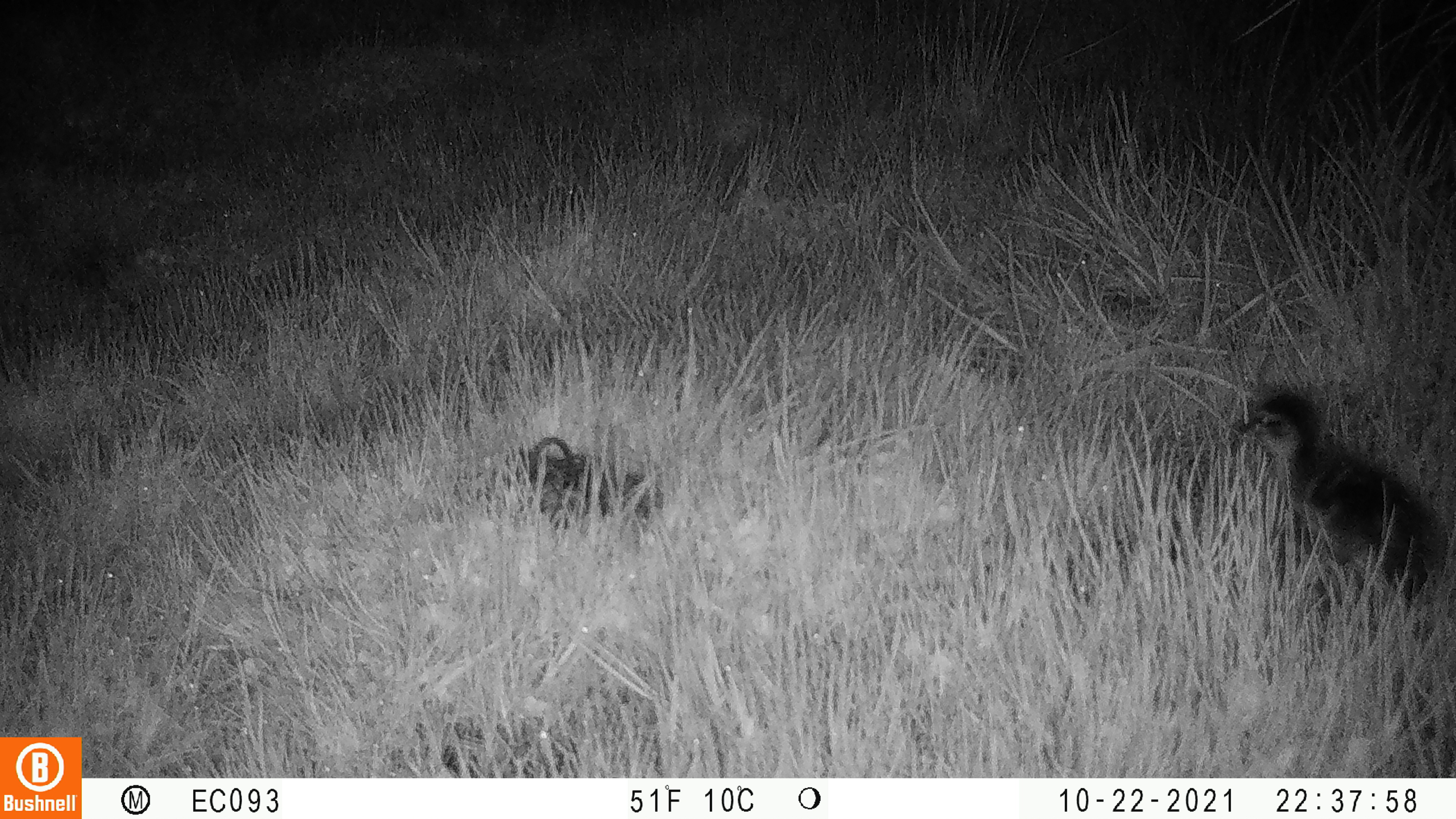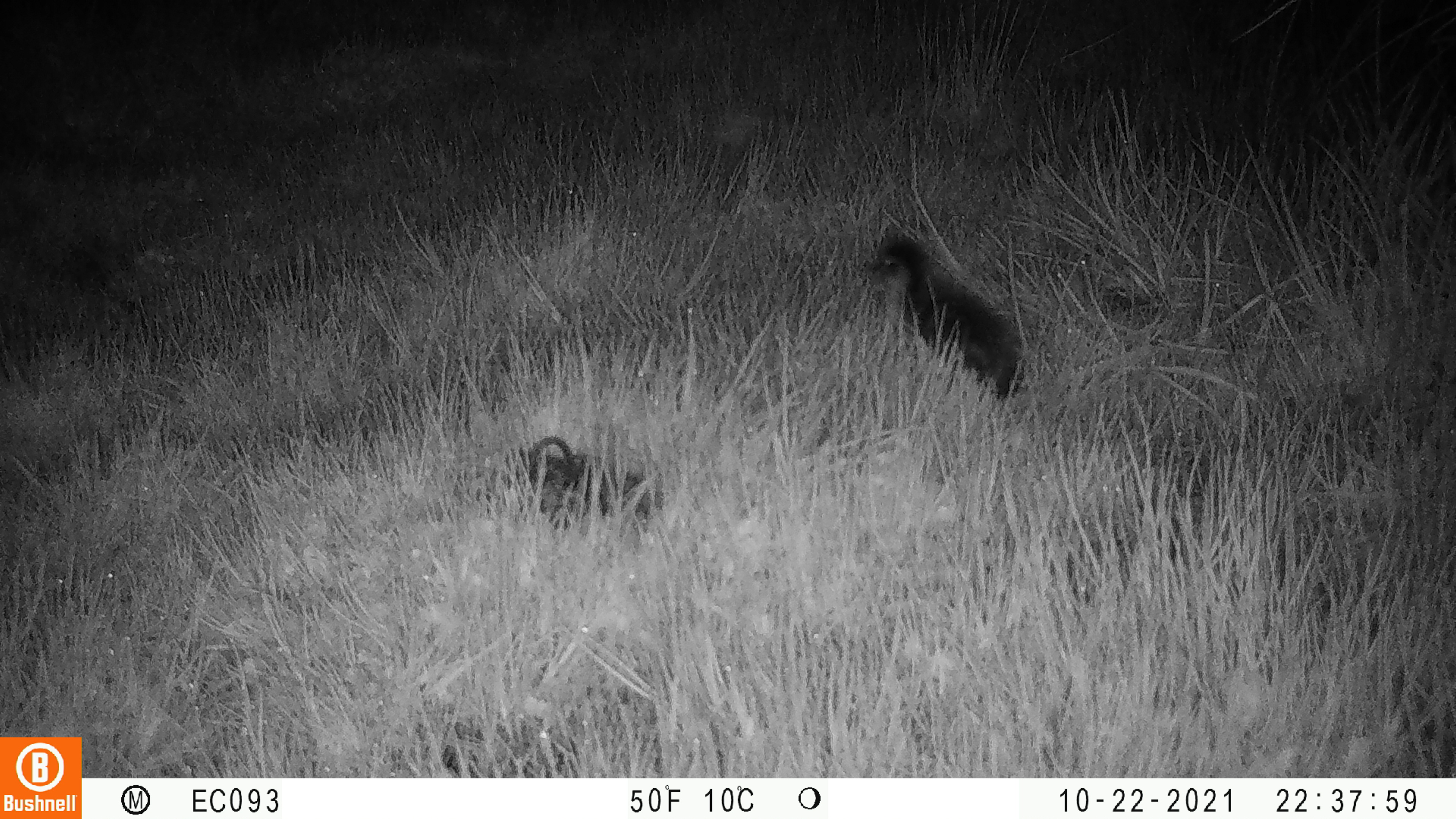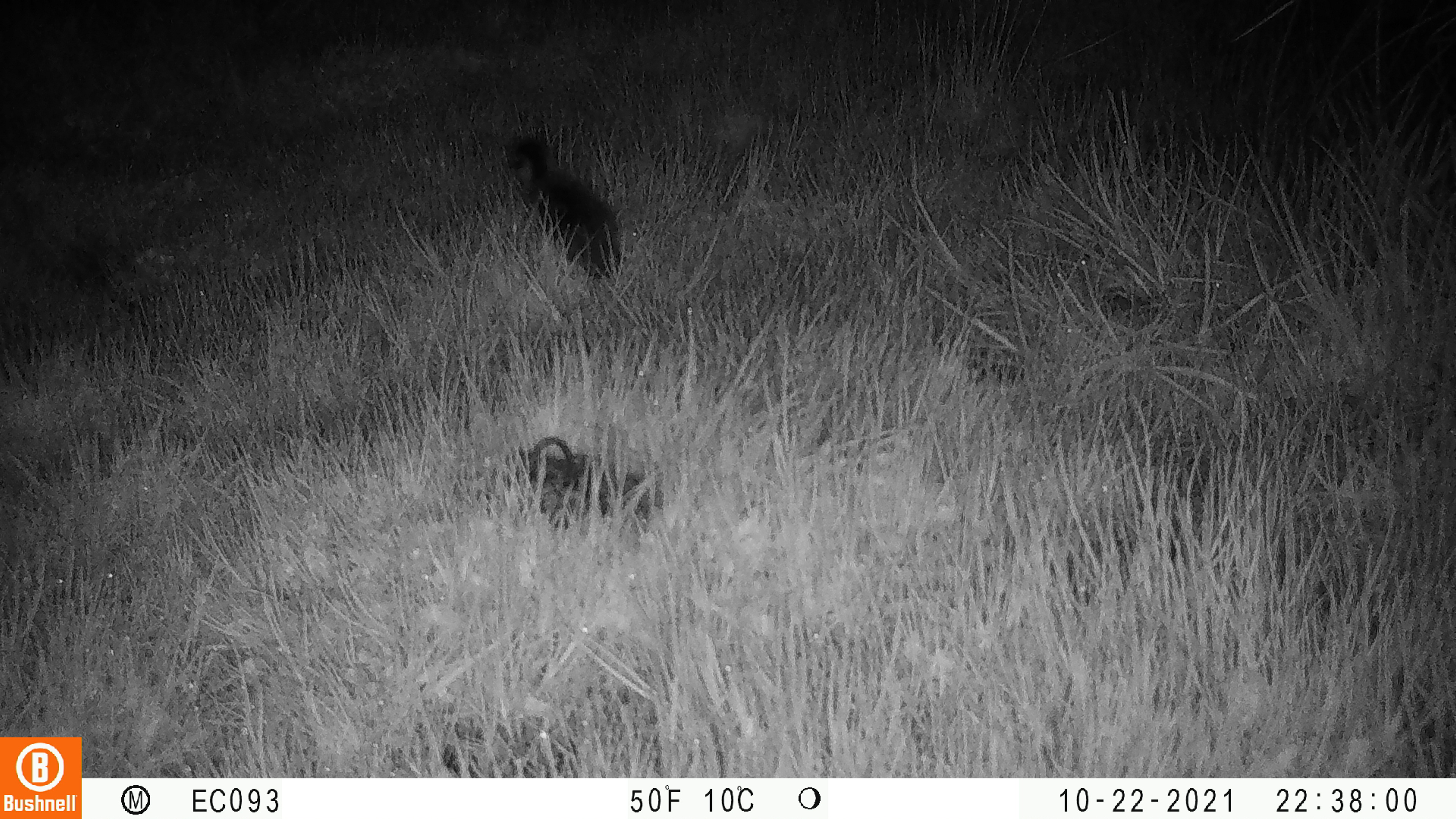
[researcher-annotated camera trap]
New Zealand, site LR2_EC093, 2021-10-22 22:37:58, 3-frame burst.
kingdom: Animalia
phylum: Chordata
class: Aves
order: Anseriformes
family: Anatidae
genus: Anas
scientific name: Anas platyrhynchos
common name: mallard